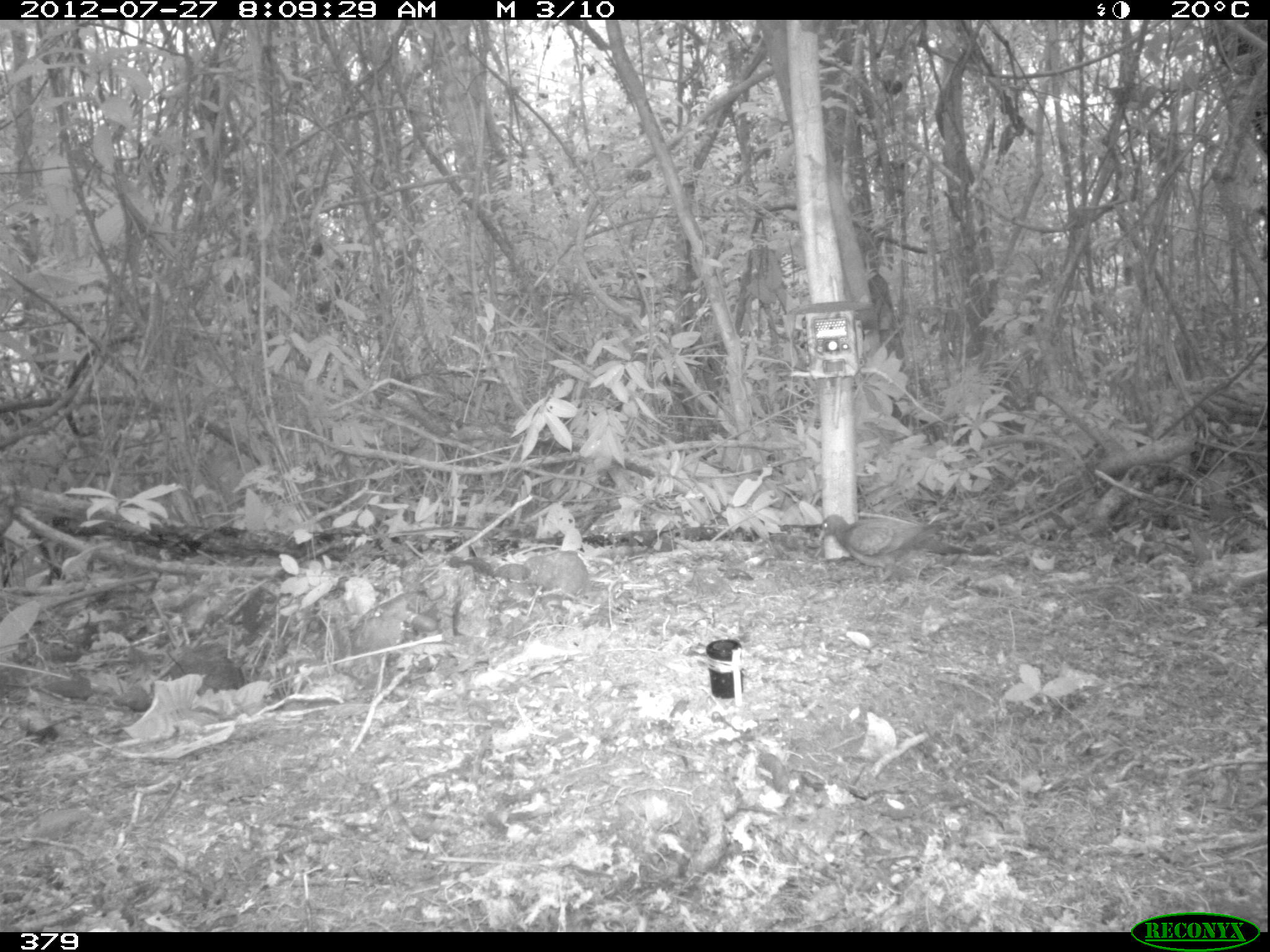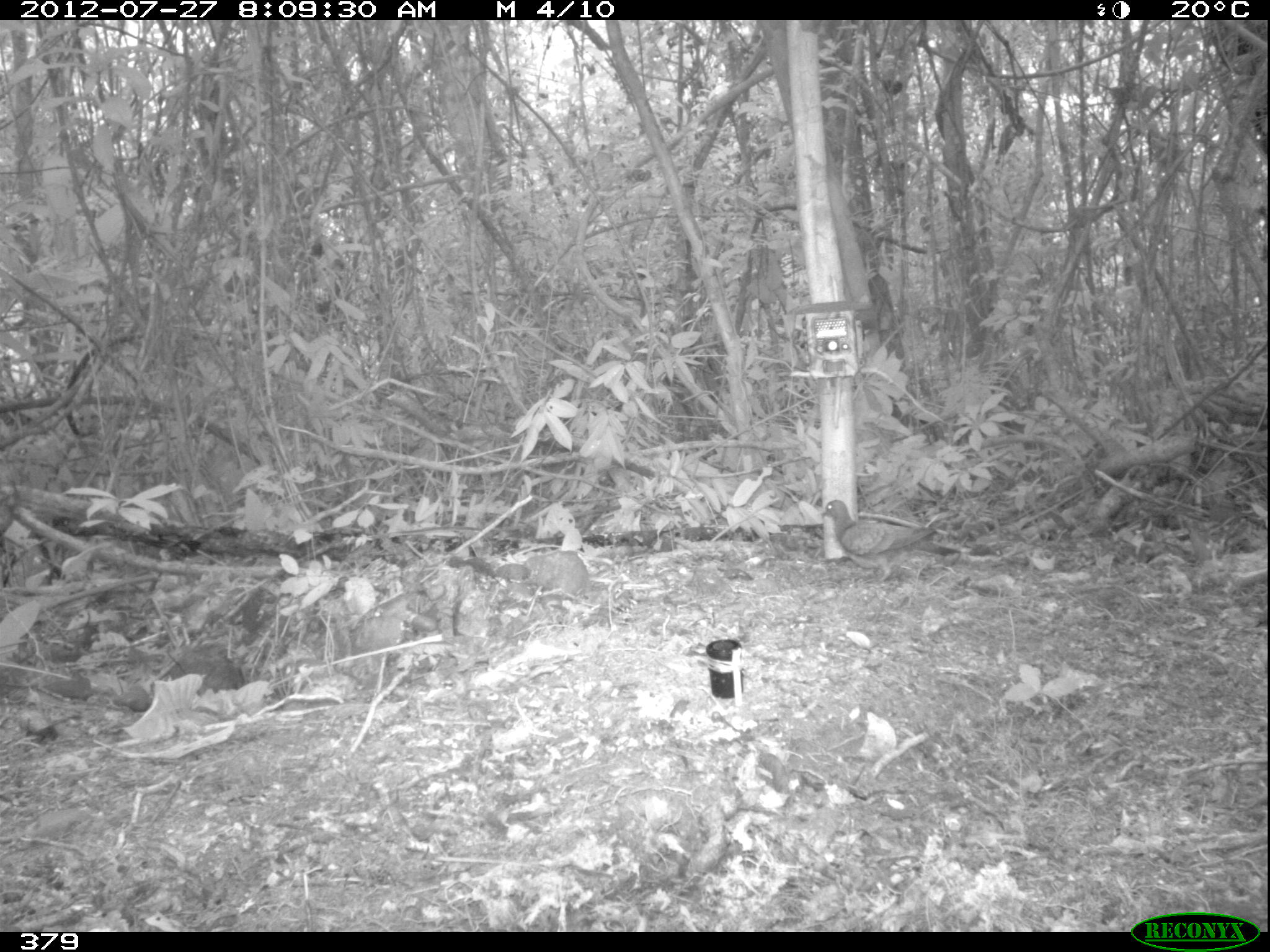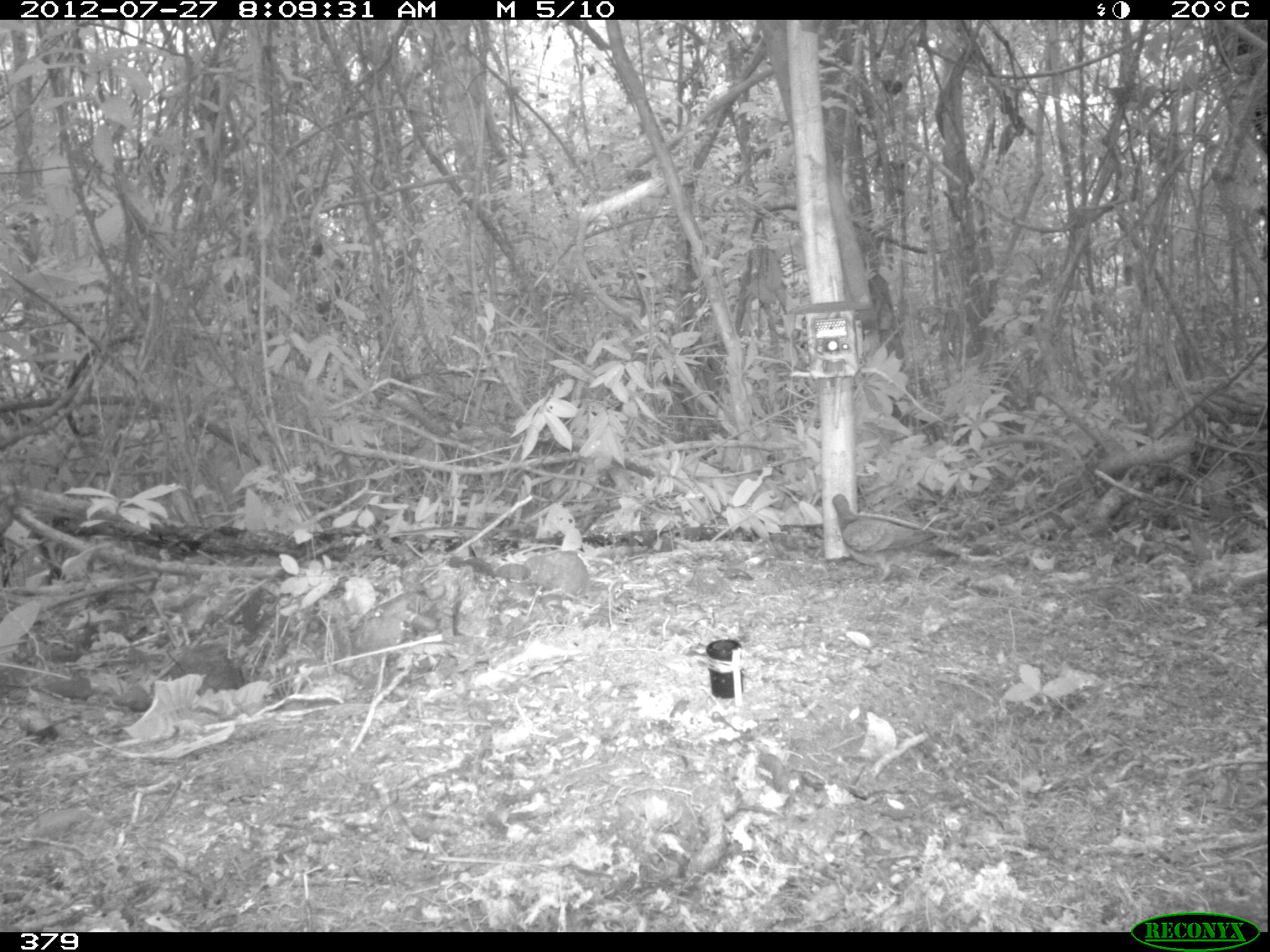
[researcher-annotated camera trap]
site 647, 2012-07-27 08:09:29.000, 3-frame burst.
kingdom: Animalia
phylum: Chordata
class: Aves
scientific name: Aves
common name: bird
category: unknown bird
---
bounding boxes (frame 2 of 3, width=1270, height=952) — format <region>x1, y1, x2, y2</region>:
unknown bird: <region>820, 498, 961, 586</region>